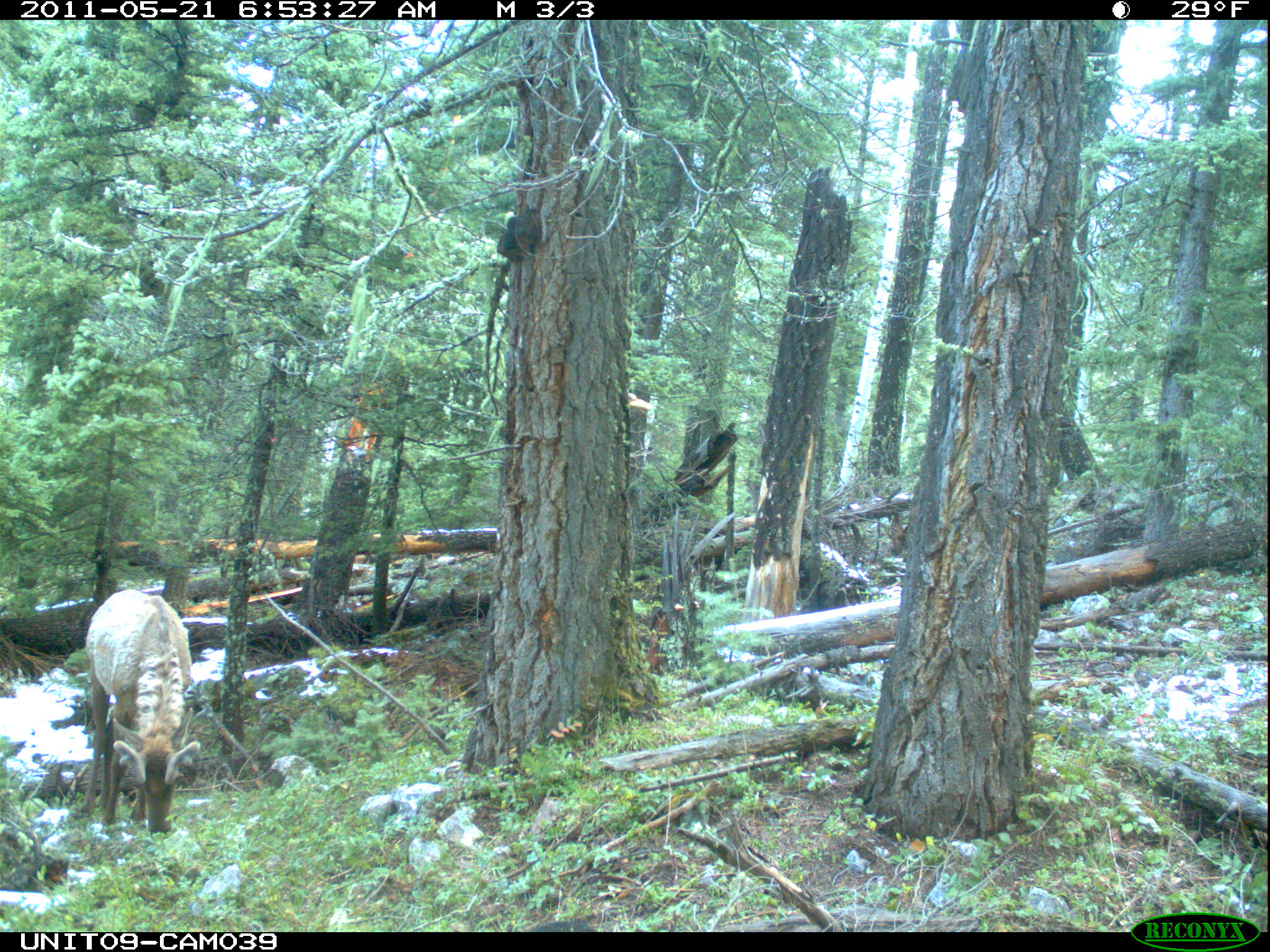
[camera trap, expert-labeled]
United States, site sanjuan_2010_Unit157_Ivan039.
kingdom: Animalia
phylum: Chordata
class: Mammalia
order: Artiodactyla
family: Cervidae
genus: Cervus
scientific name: Cervus elaphus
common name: red deer